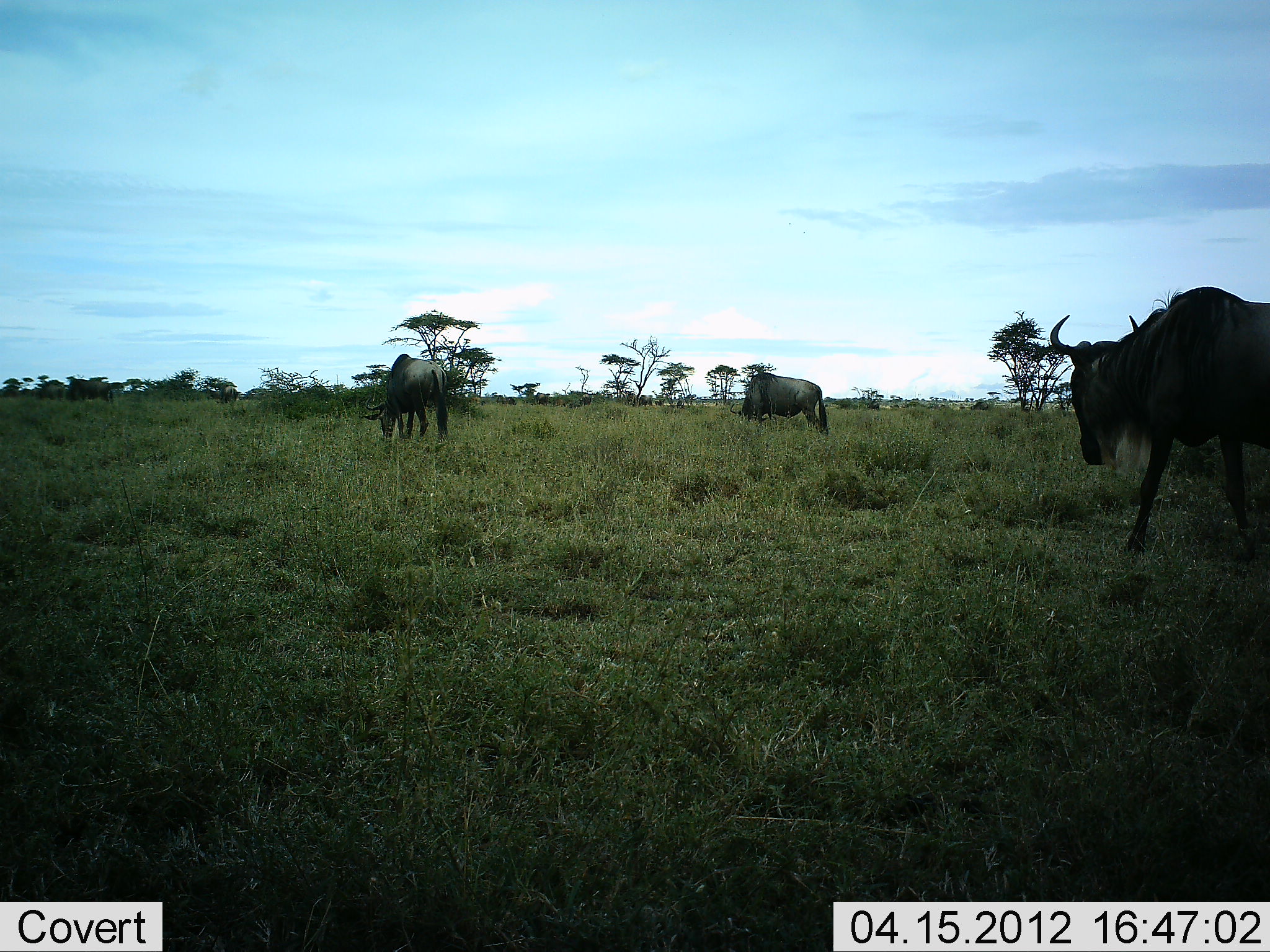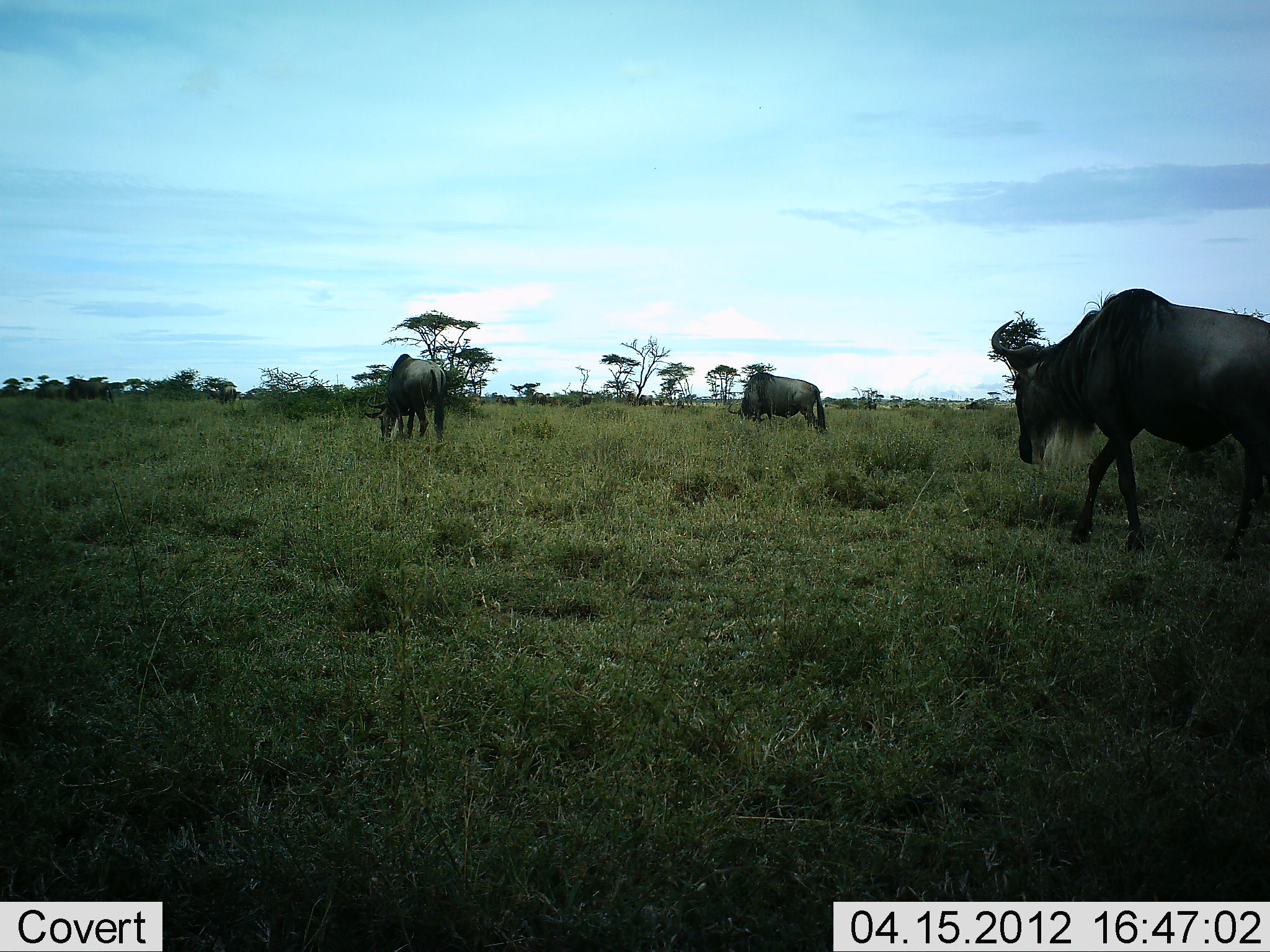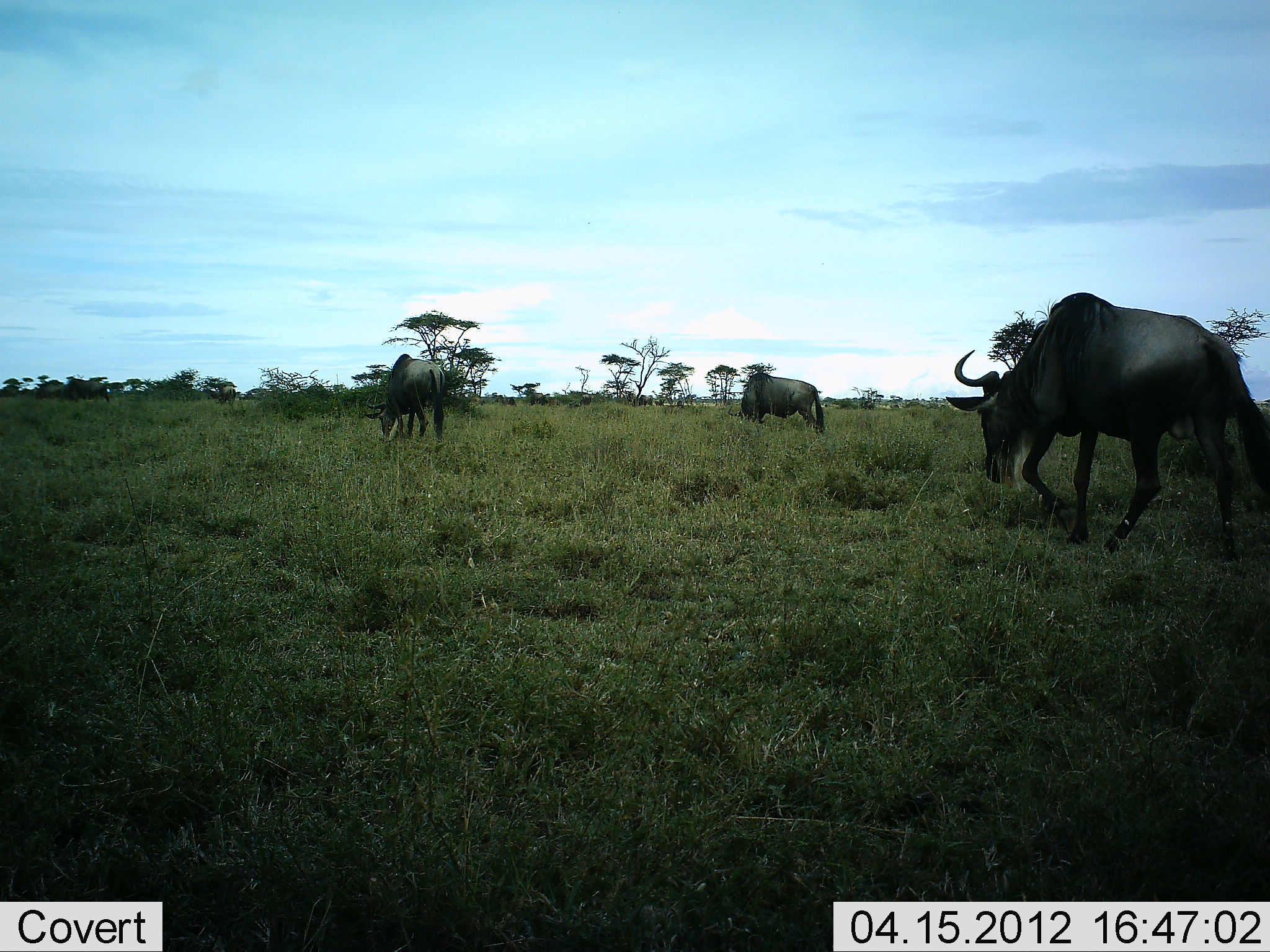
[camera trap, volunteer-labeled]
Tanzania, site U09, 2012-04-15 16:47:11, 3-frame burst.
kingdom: Animalia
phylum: Chordata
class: Mammalia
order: Artiodactyla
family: Bovidae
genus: Connochaetes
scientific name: Connochaetes taurinus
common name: blue wildebeest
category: wildebeest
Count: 3.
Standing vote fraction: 39%.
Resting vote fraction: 0%.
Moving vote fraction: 83%.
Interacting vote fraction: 0%.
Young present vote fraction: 0%.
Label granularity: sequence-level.